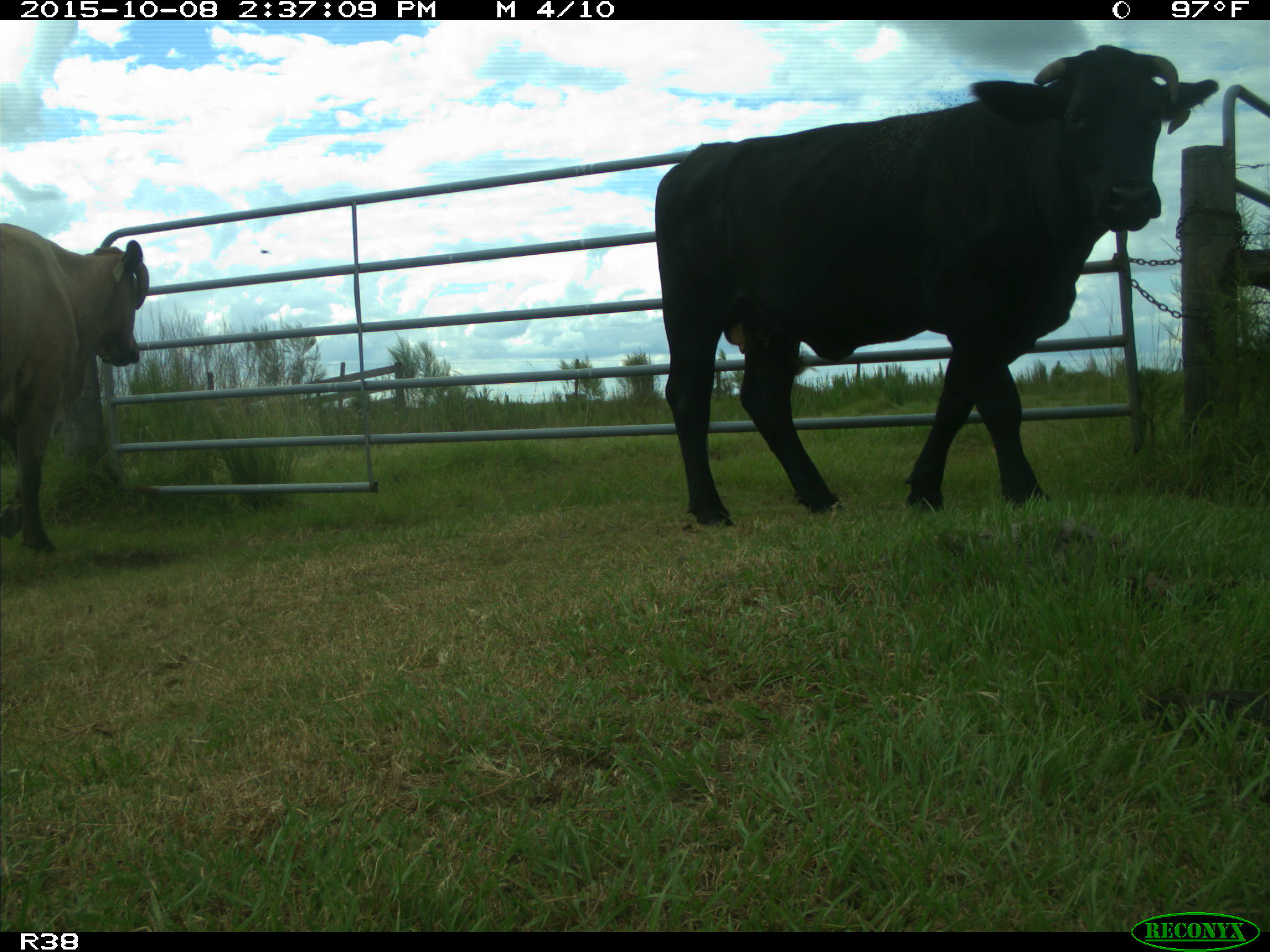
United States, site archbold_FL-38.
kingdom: Animalia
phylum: Chordata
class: Mammalia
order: Artiodactyla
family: Bovidae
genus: Bos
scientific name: Bos taurus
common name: domestic cow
Bos taurus (domestic cow).